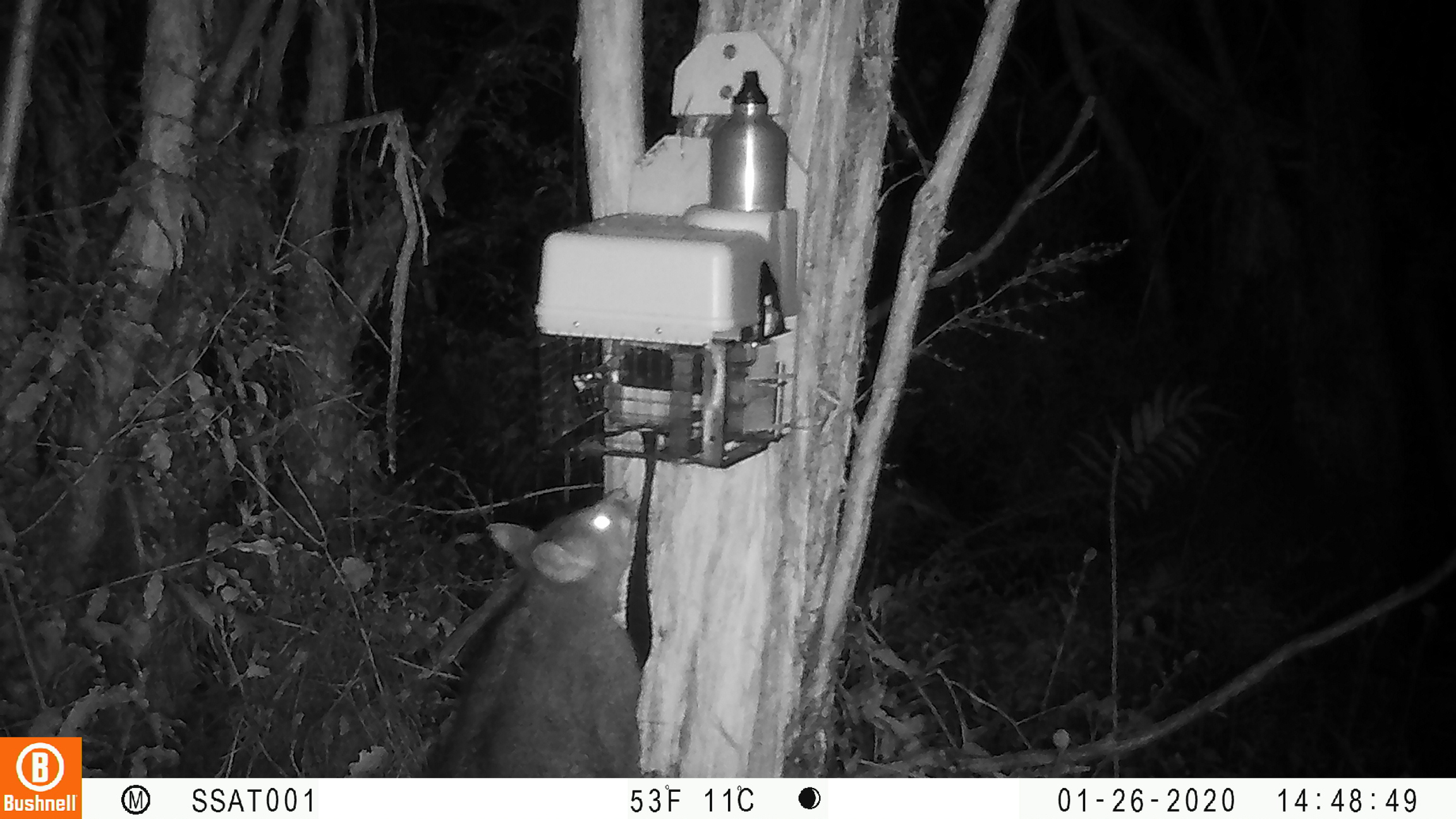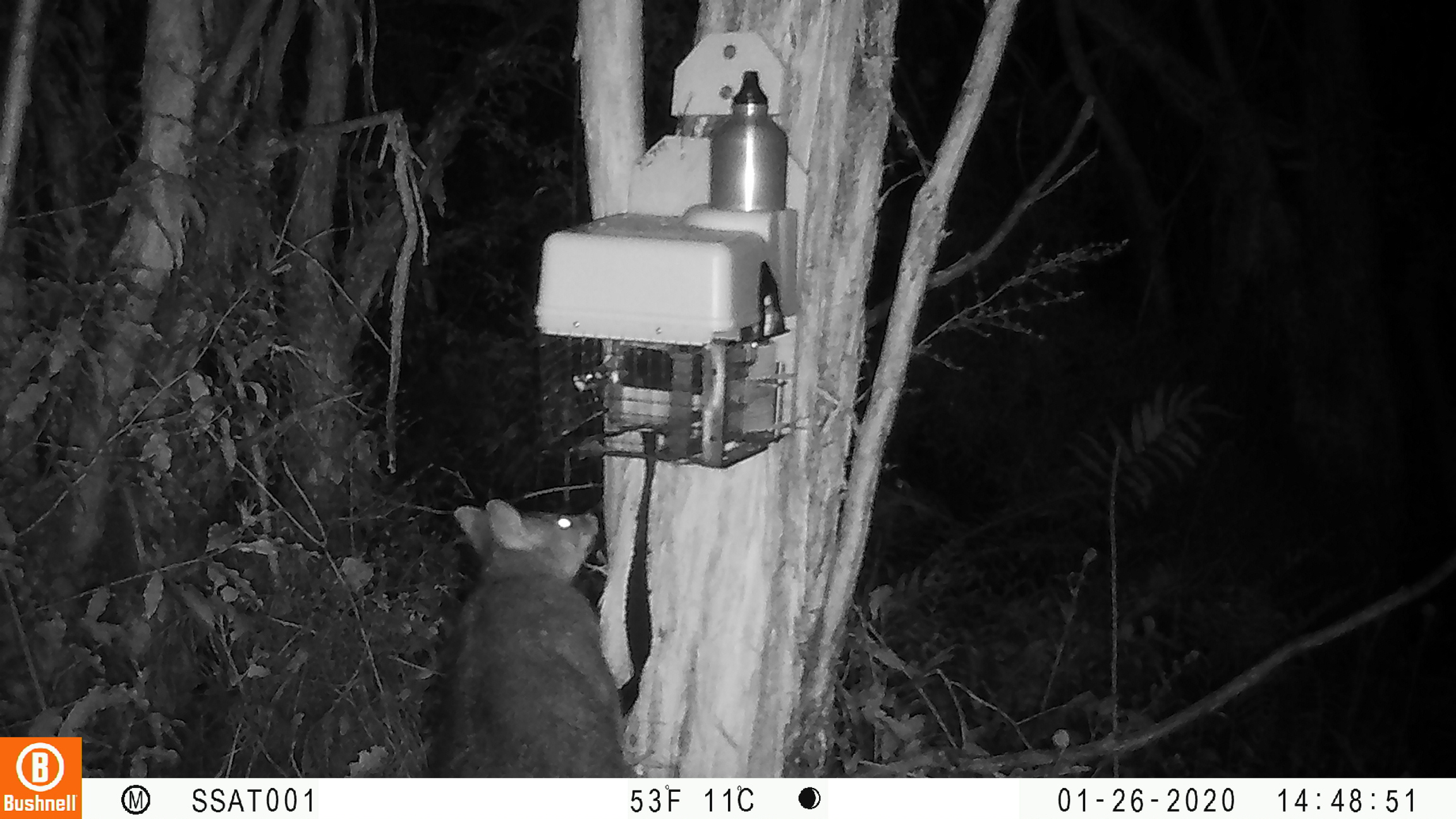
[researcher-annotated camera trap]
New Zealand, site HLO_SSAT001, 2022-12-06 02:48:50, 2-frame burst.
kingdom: Animalia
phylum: Chordata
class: Mammalia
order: Diprotodontia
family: Phalangeridae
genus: Trichosurus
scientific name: Trichosurus vulpecula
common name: common brushtail possum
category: possum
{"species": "possum (common brushtail possum) (Trichosurus vulpecula)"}